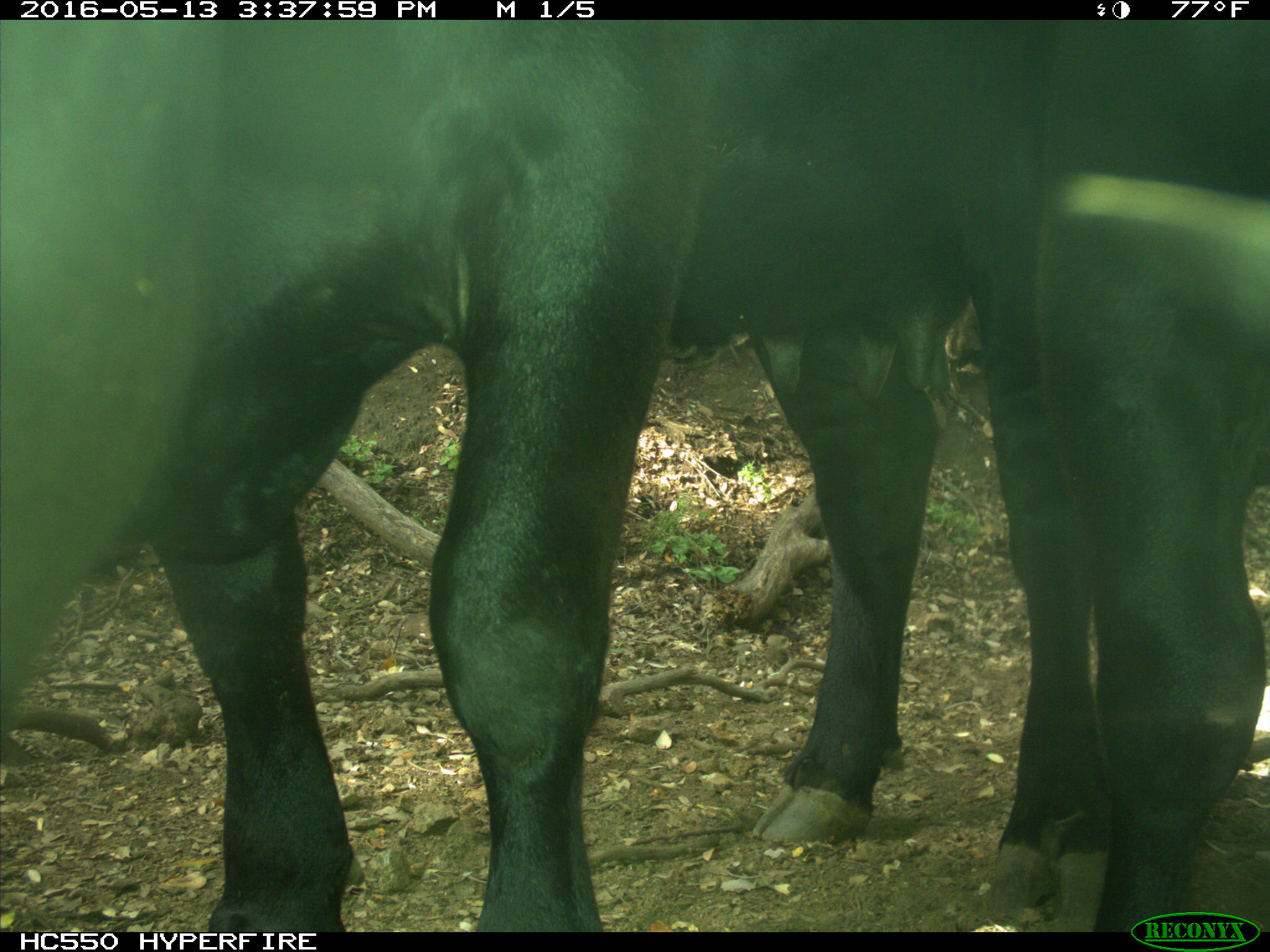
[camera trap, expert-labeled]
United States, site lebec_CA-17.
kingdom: Animalia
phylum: Chordata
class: Mammalia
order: Artiodactyla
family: Bovidae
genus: Bos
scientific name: Bos taurus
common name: domestic cow